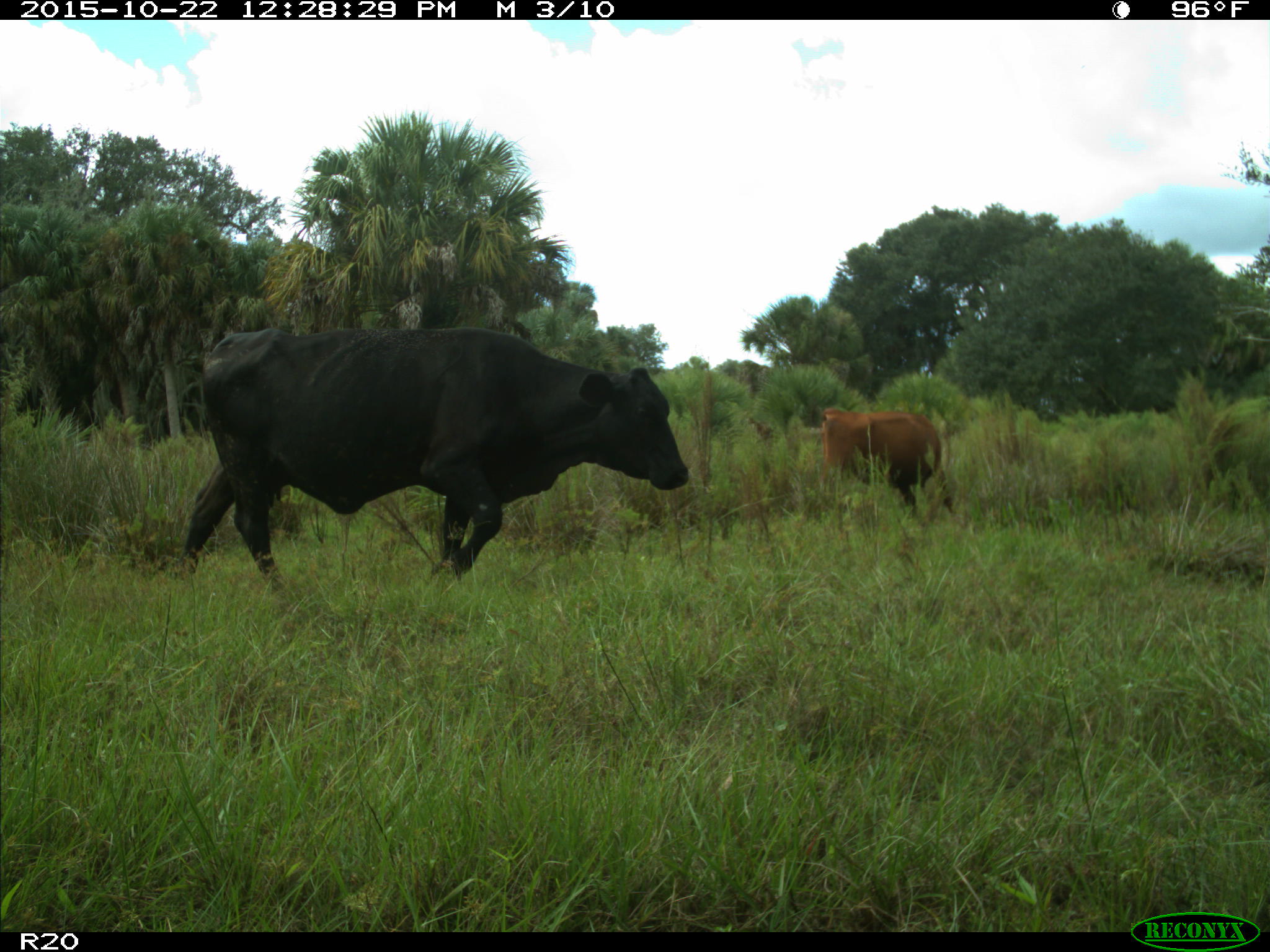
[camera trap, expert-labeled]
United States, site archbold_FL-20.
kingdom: Animalia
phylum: Chordata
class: Mammalia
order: Artiodactyla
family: Bovidae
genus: Bos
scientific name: Bos taurus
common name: domestic cow